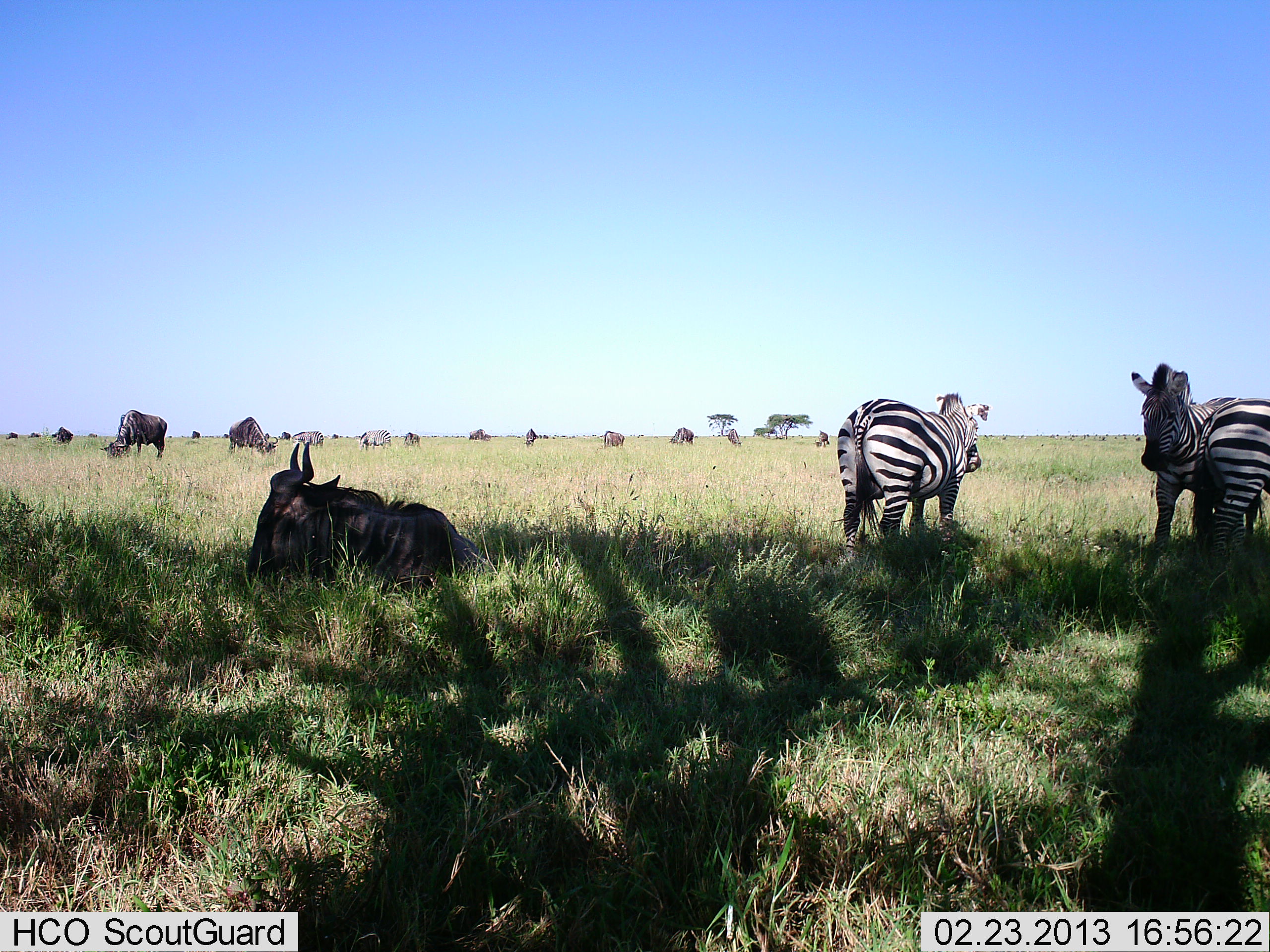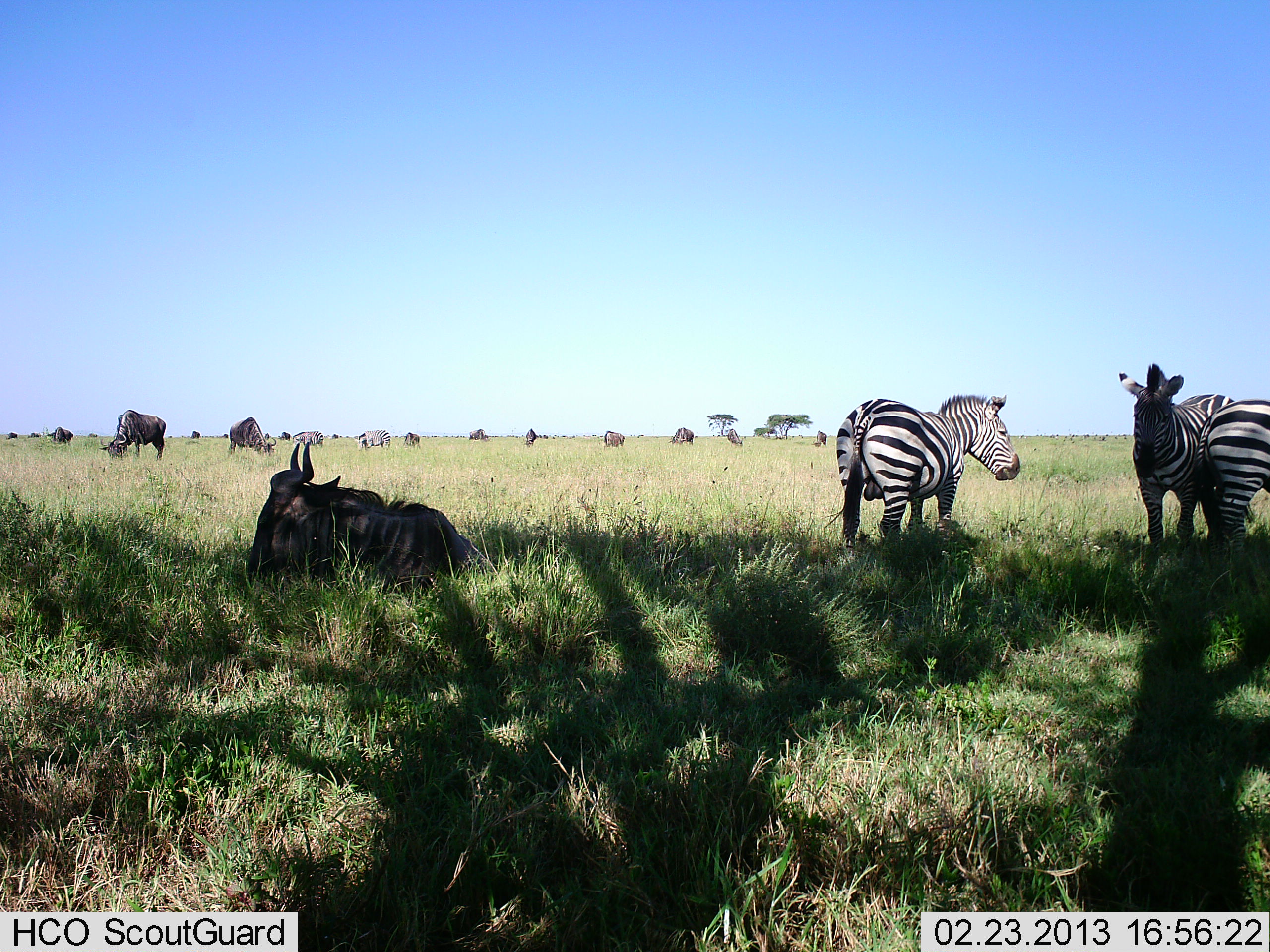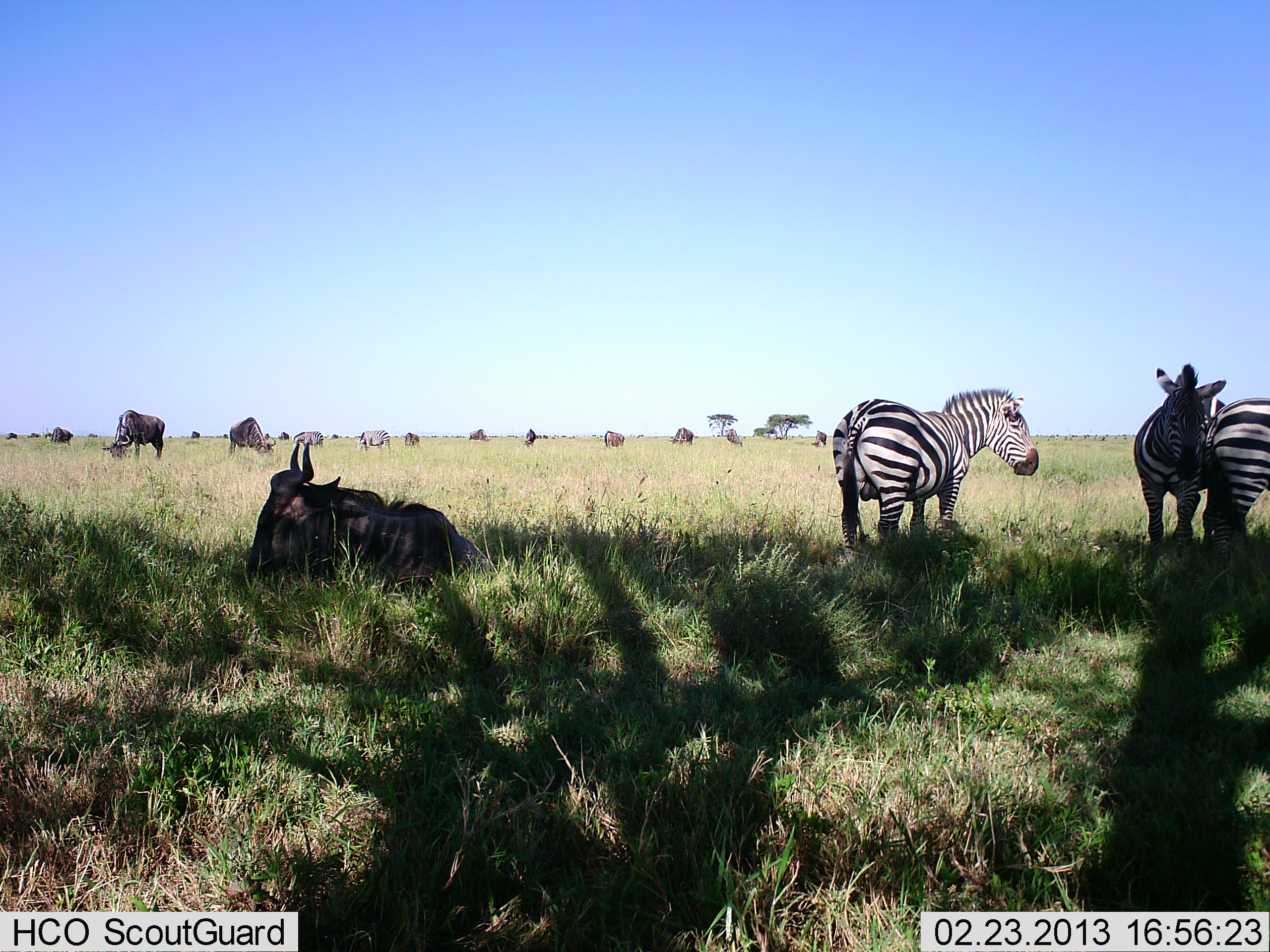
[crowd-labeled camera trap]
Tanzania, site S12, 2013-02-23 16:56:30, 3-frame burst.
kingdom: Animalia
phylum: Chordata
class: Mammalia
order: Artiodactyla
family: Bovidae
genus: Connochaetes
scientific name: Connochaetes taurinus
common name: blue wildebeest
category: wildebeest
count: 11-50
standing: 55%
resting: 93%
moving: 17%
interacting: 0%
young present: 0%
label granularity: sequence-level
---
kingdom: Animalia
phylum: Chordata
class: Mammalia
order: Perissodactyla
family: Equidae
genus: Equus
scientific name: Equus quagga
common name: plains zebra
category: zebra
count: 3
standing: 84%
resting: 12%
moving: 12%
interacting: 16%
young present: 0%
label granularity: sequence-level